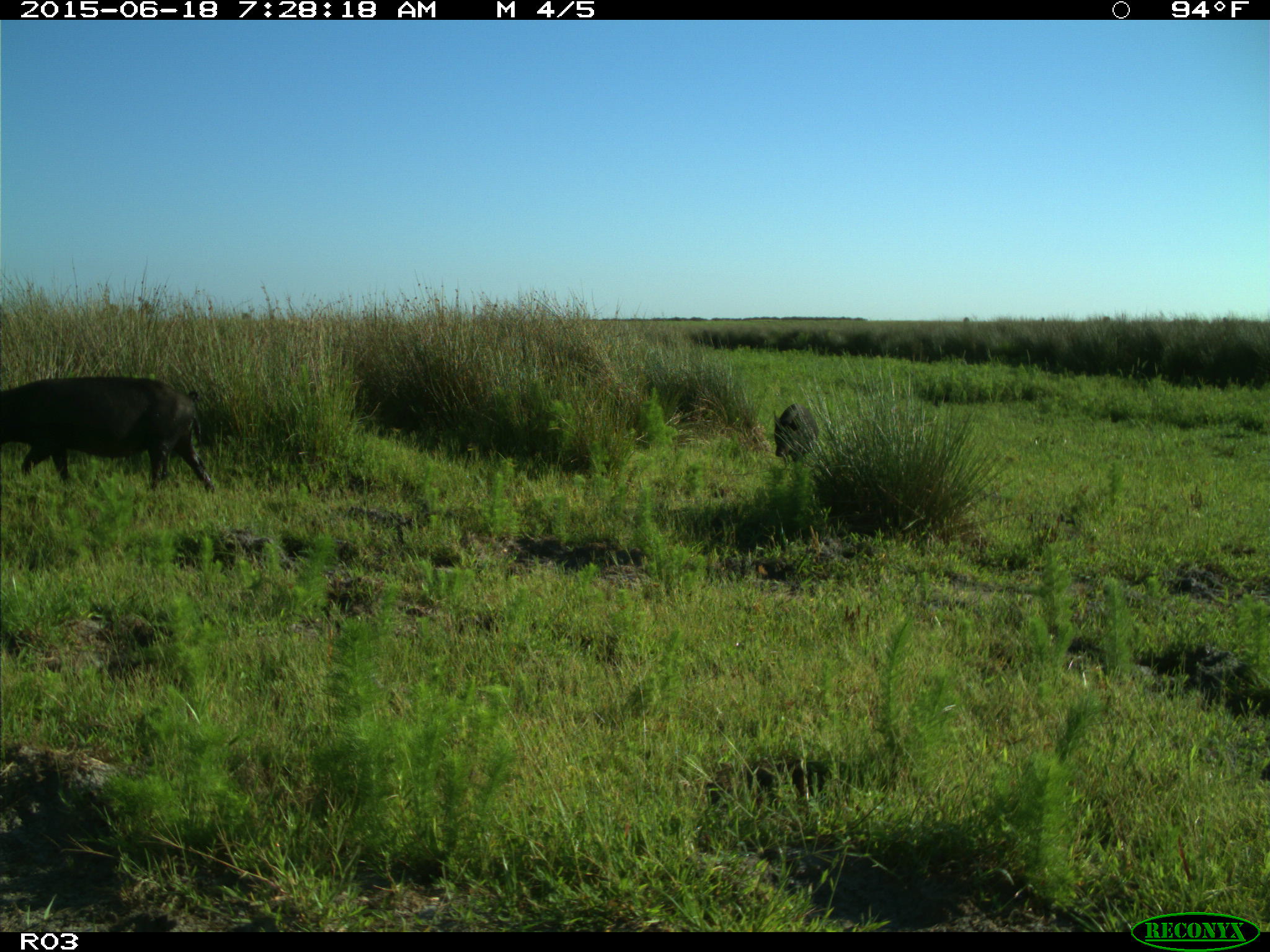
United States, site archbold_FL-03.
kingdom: Animalia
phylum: Chordata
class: Mammalia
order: Artiodactyla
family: Suidae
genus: Sus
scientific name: Sus scrofa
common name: wild boar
Sus scrofa (wild boar).